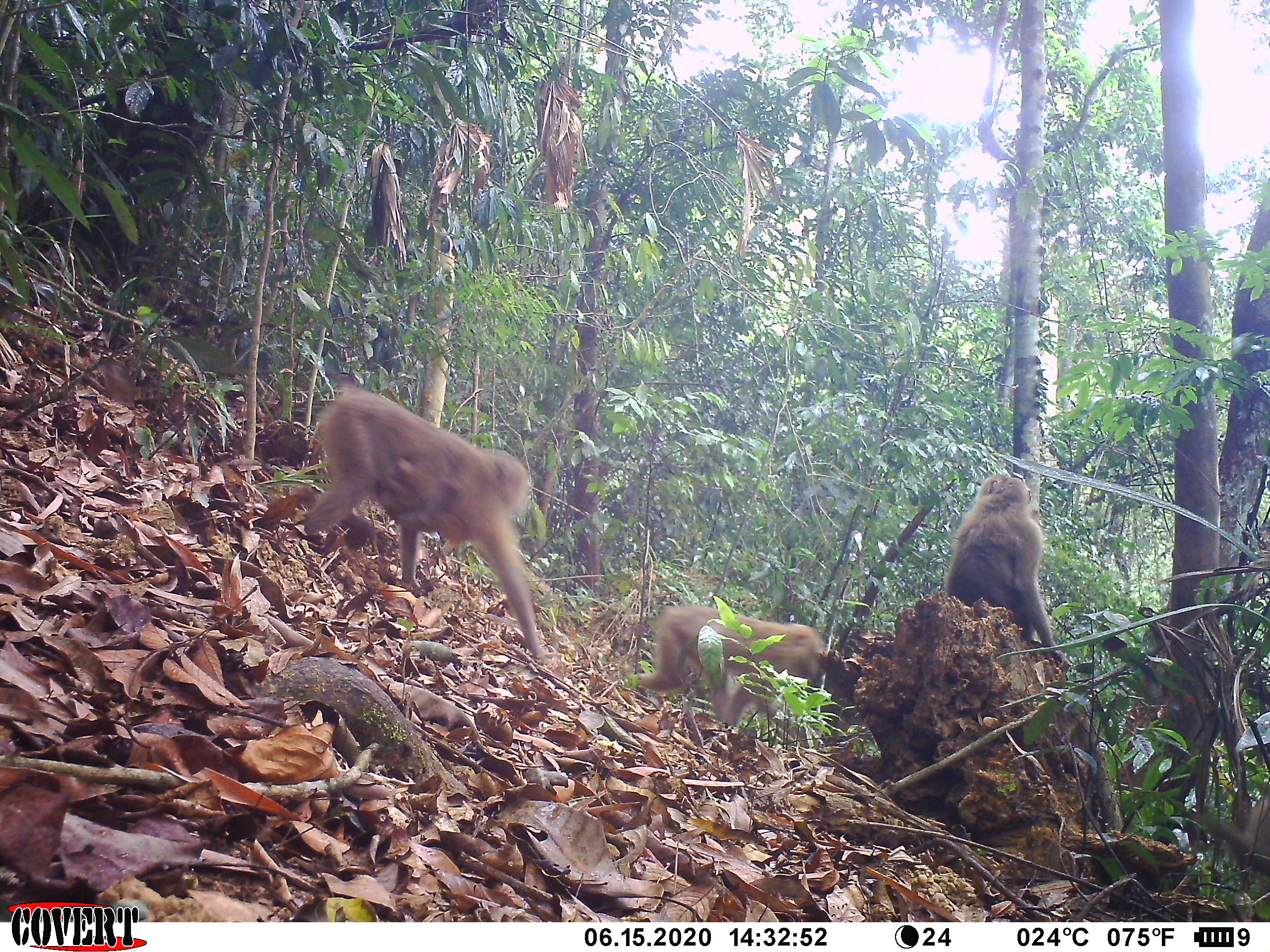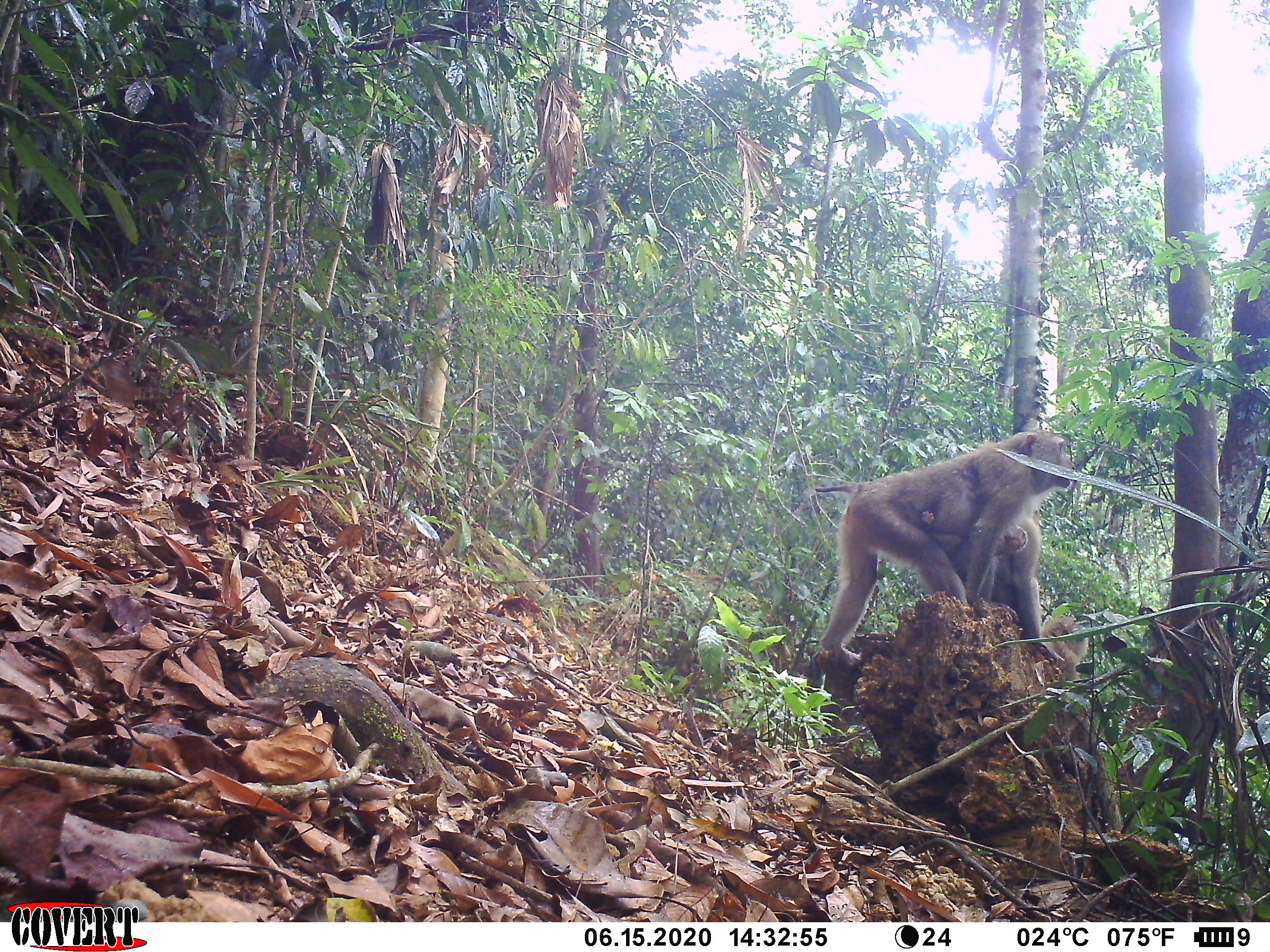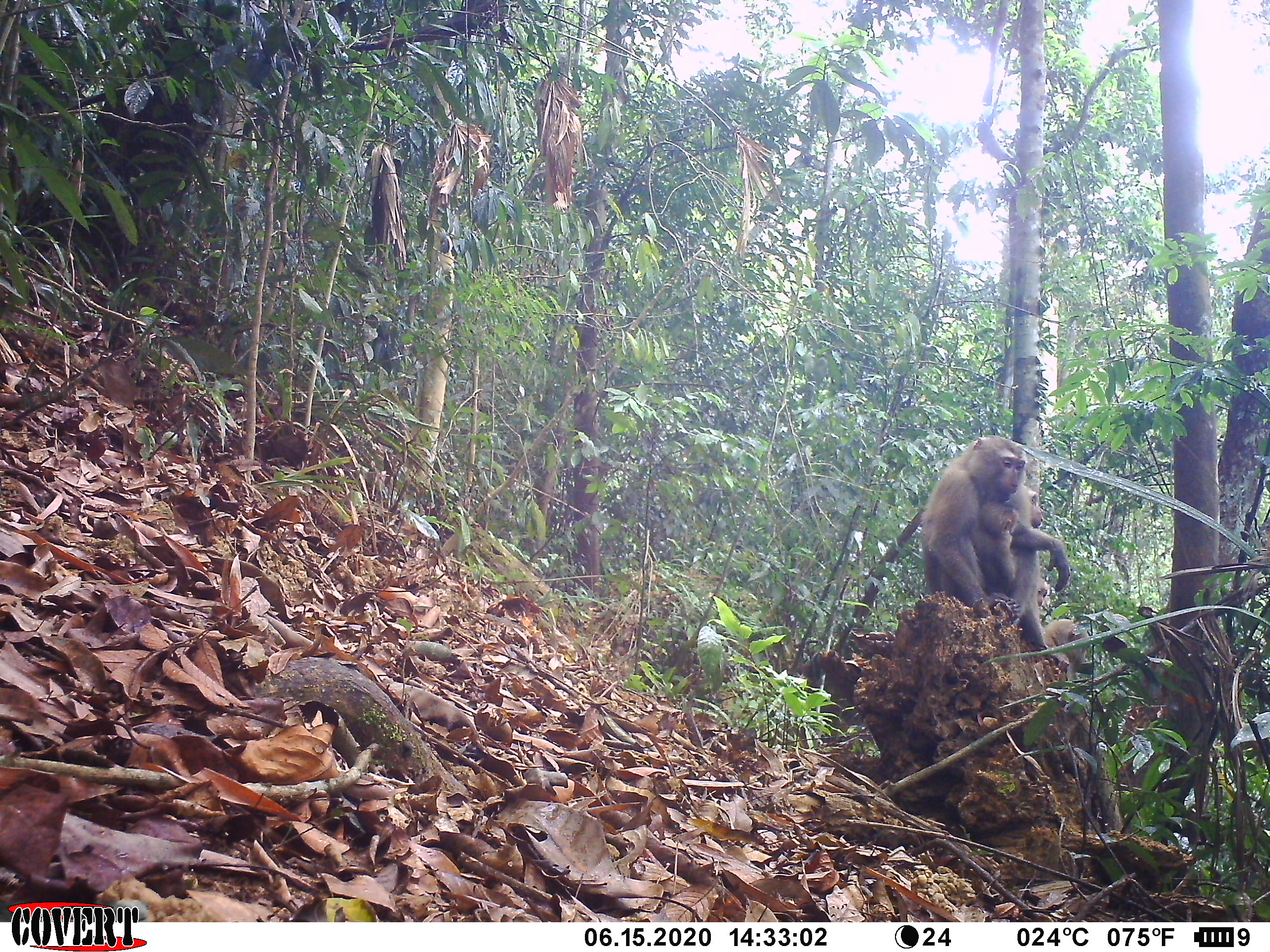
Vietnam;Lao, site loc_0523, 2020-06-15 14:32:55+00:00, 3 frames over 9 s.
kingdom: Animalia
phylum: Chordata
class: Mammalia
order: Primates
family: Cercopithecidae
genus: Macaca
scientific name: Macaca nemestrina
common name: pig-tailed macaque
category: pig tailed macaque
Pig tailed macaque (pig-tailed macaque) (Macaca nemestrina). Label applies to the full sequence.